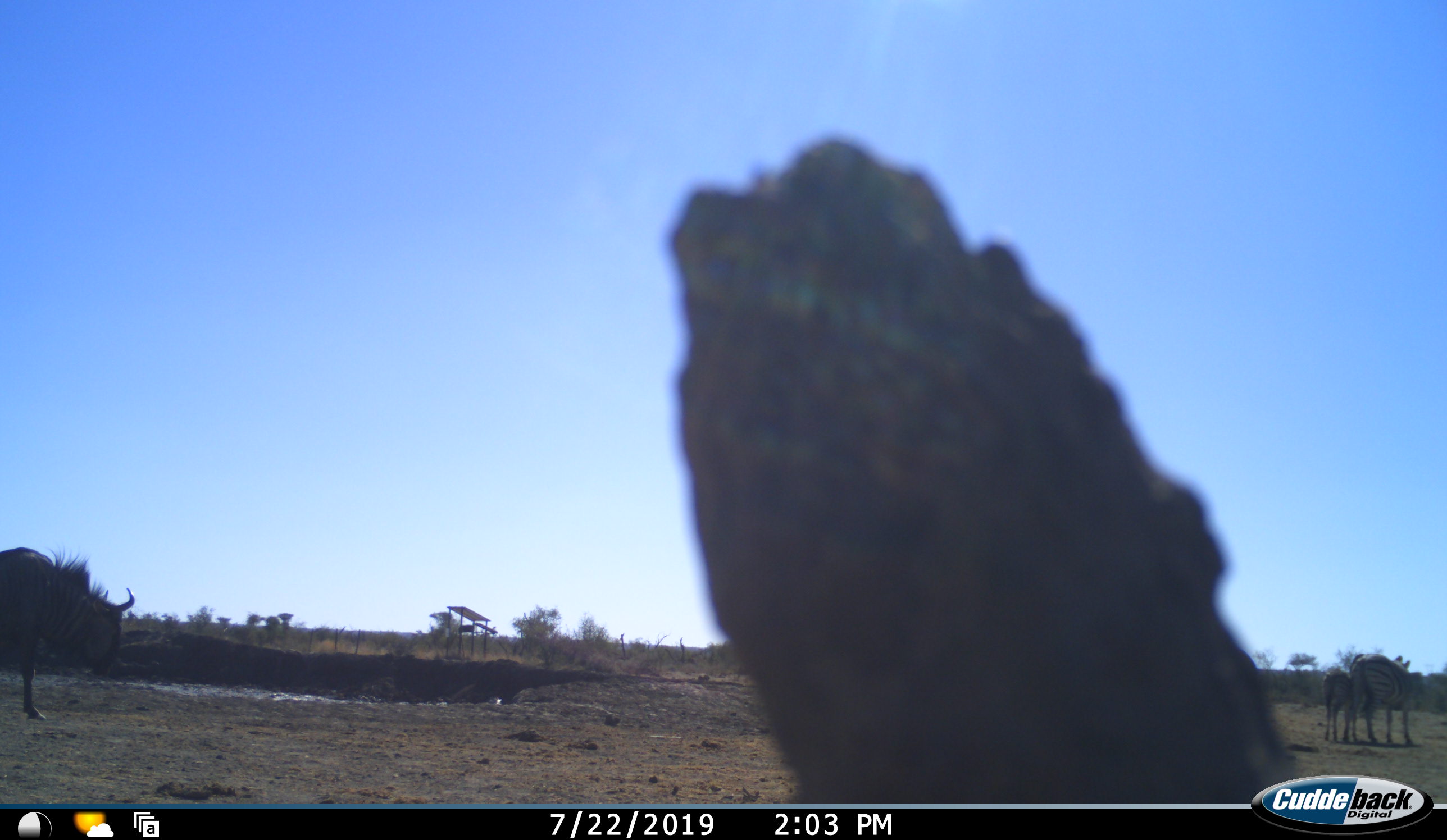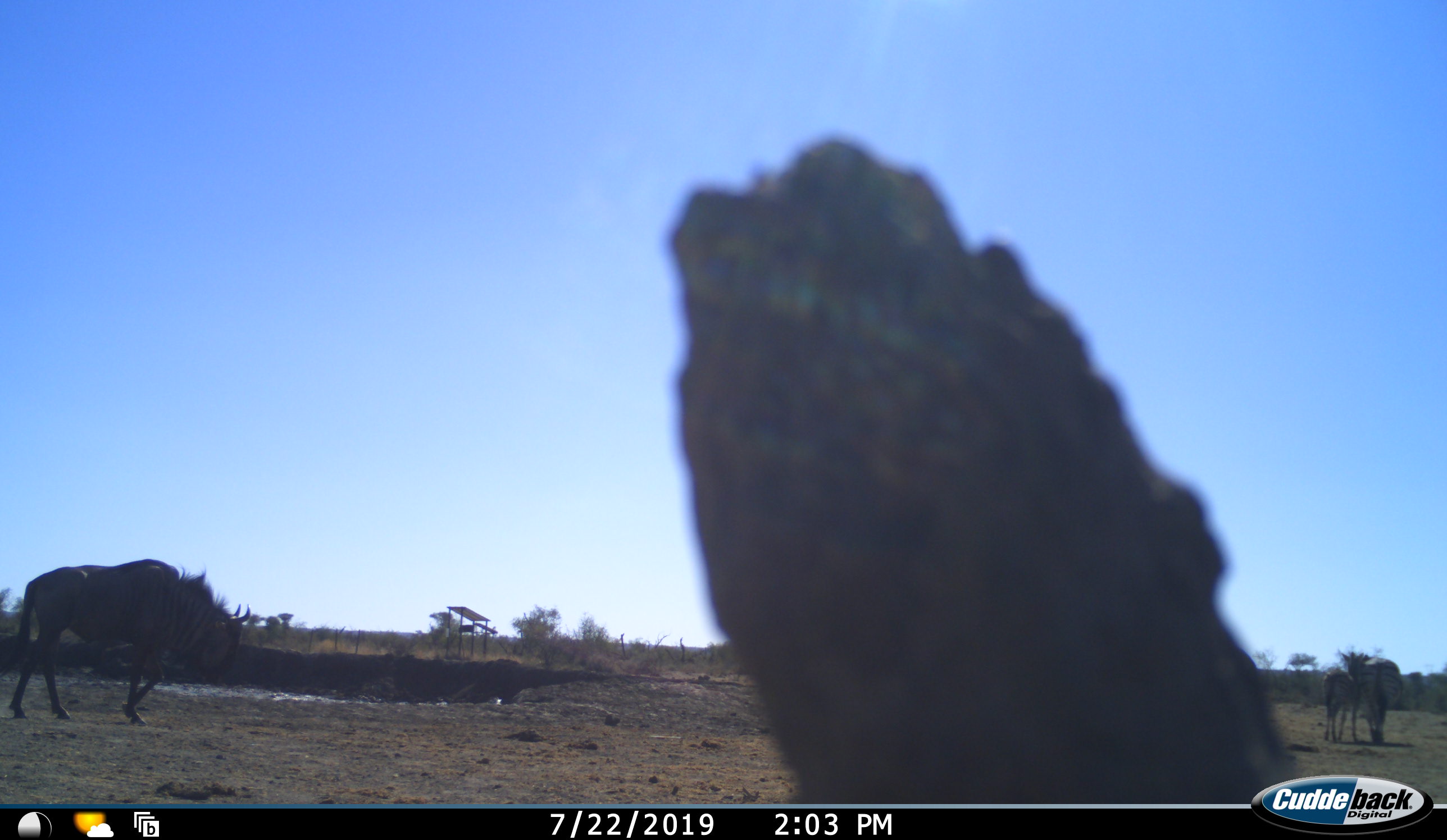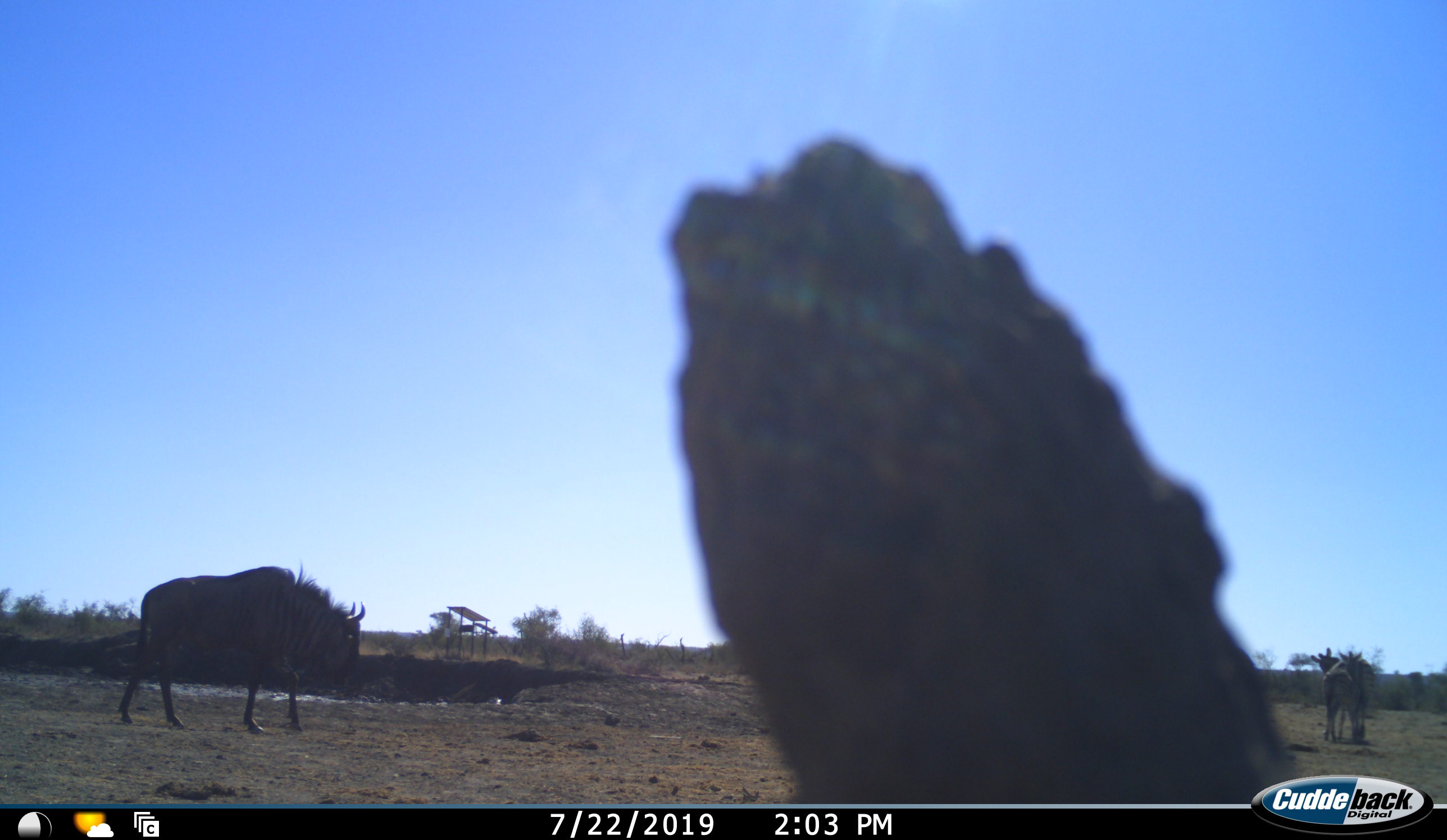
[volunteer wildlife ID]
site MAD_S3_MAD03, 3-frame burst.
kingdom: Animalia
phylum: Chordata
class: Mammalia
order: Artiodactyla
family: Bovidae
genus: Connochaetes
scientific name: Connochaetes taurinus taurinus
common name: blue wildebeest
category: wildebeestblue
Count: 1.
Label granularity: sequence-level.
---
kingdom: Animalia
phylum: Chordata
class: Mammalia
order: Perissodactyla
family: Equidae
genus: Equus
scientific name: Equus quagga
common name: plains zebra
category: zebraplains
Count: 2.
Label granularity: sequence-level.